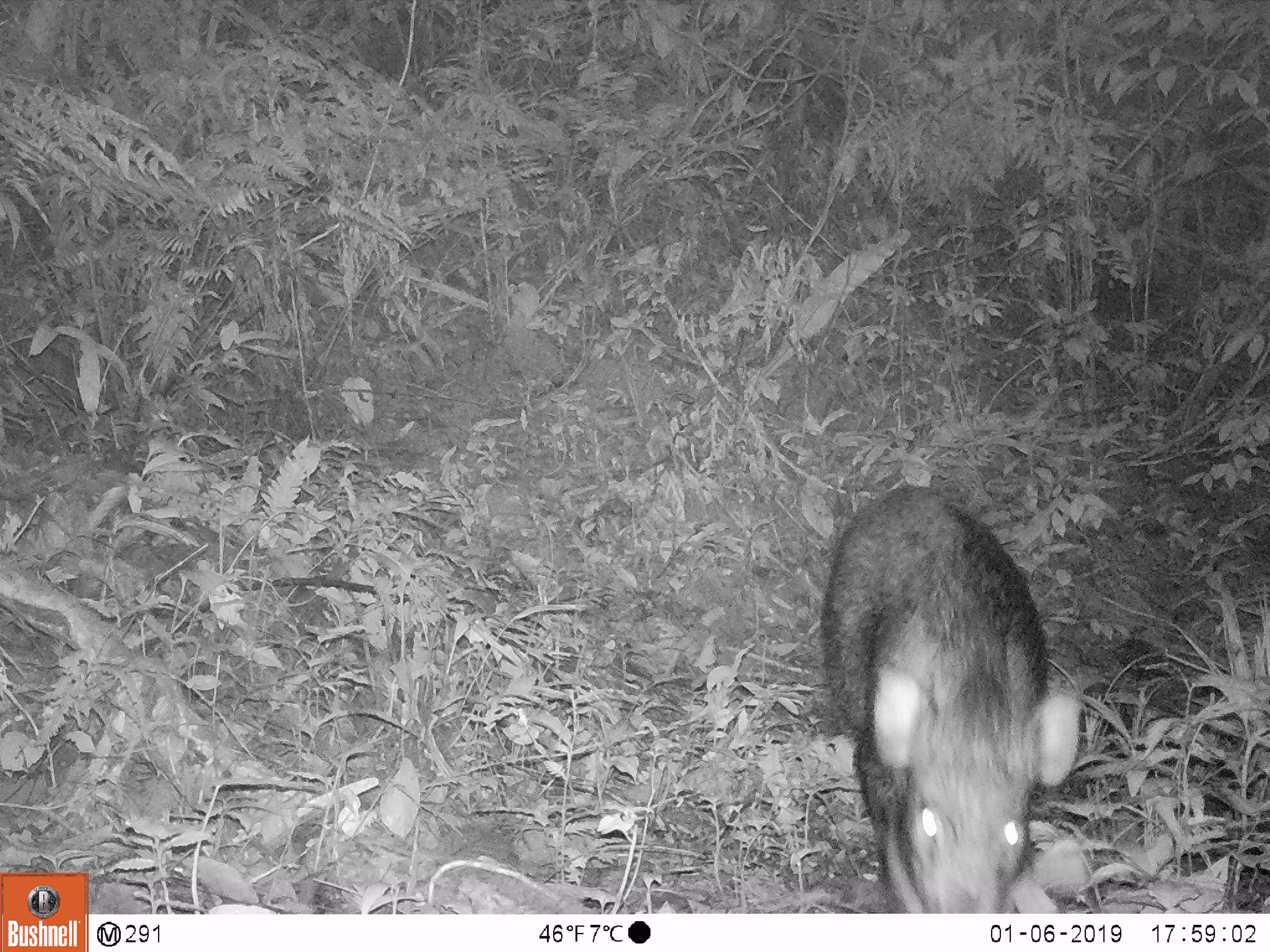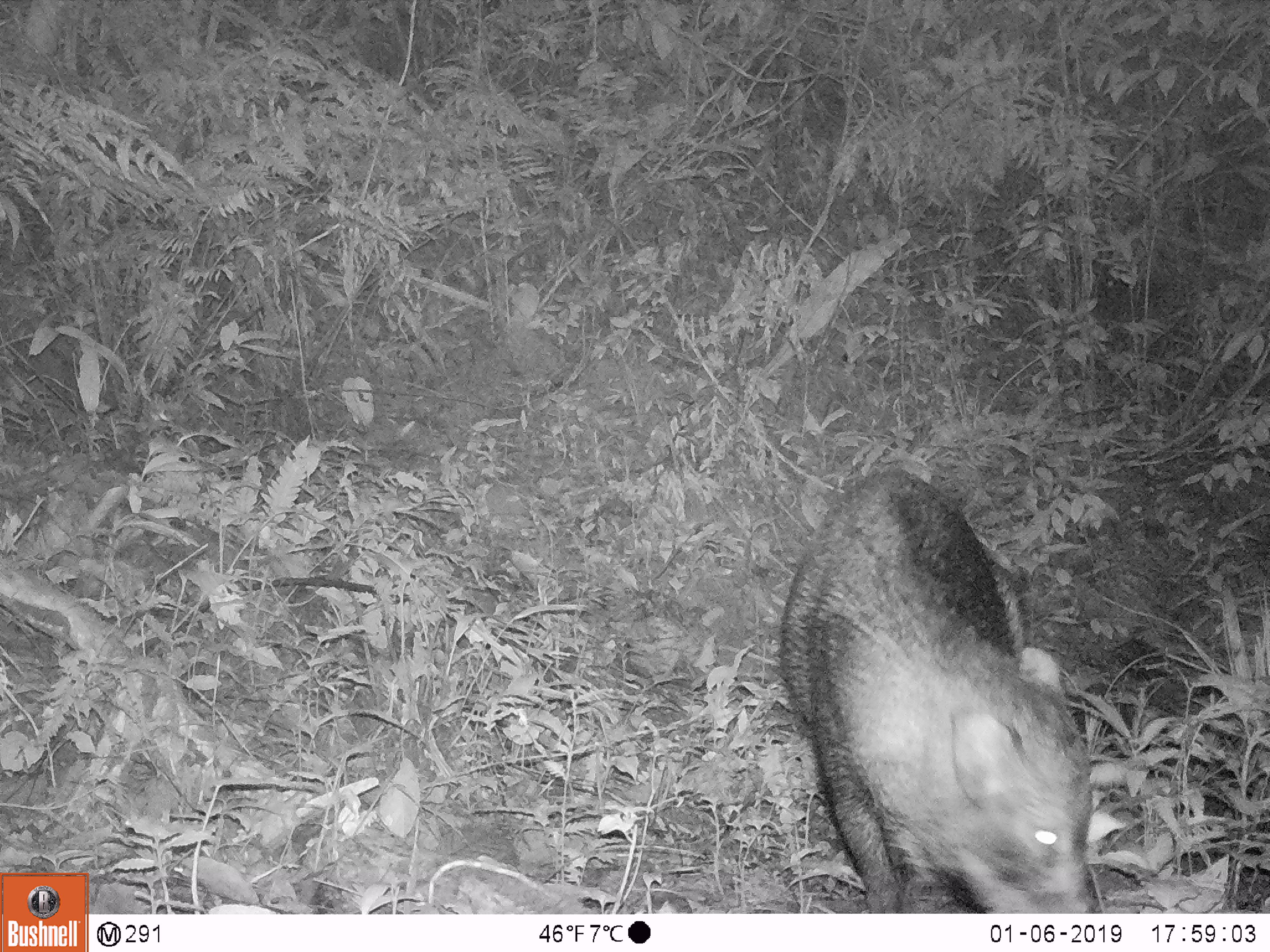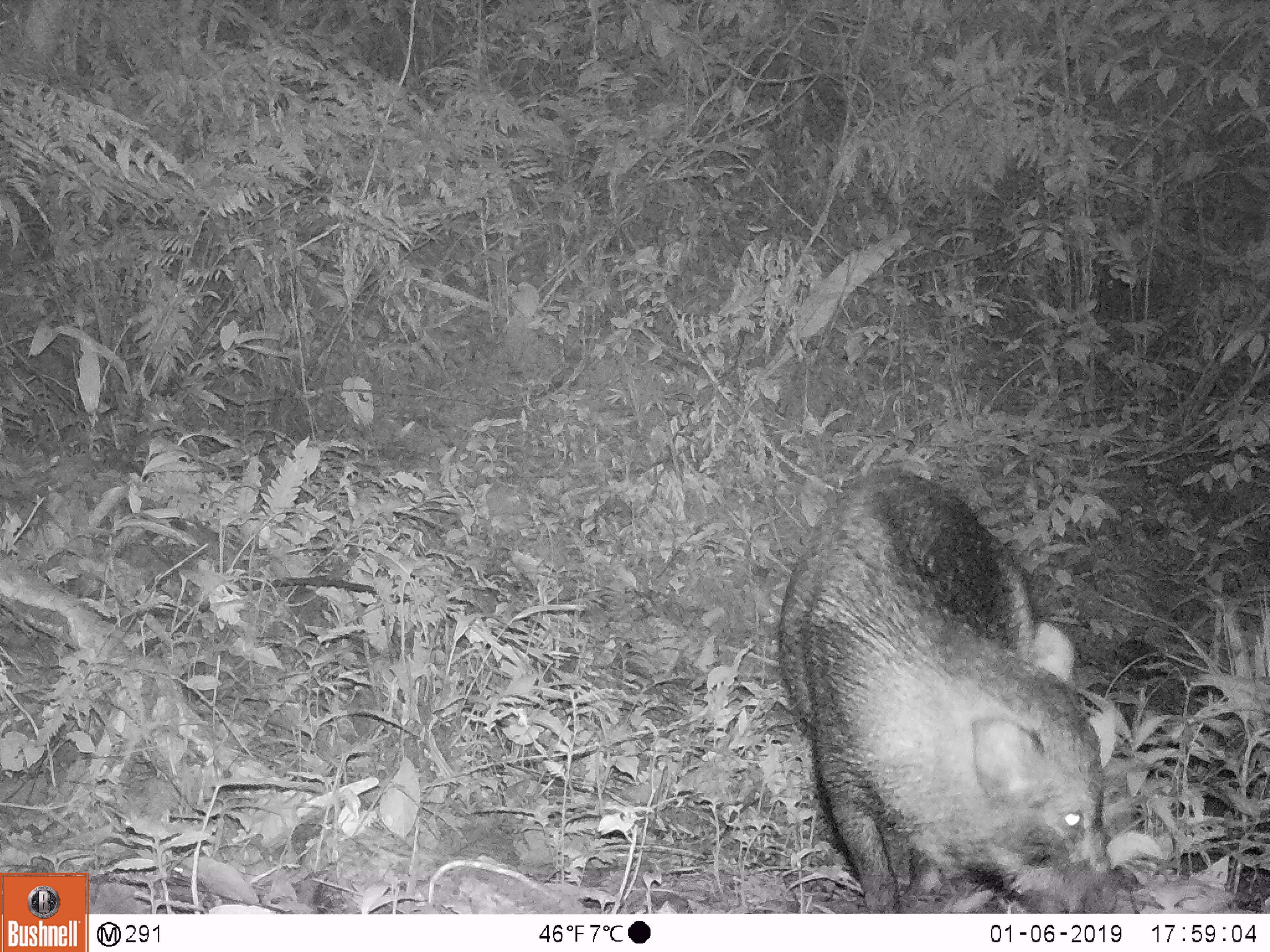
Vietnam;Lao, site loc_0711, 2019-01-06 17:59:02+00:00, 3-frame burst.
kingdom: Animalia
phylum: Chordata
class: Mammalia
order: Artiodactyla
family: Suidae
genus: Sus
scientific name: Sus scrofa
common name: eurasian wild pig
Eurasian wild pig (Sus scrofa). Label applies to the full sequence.